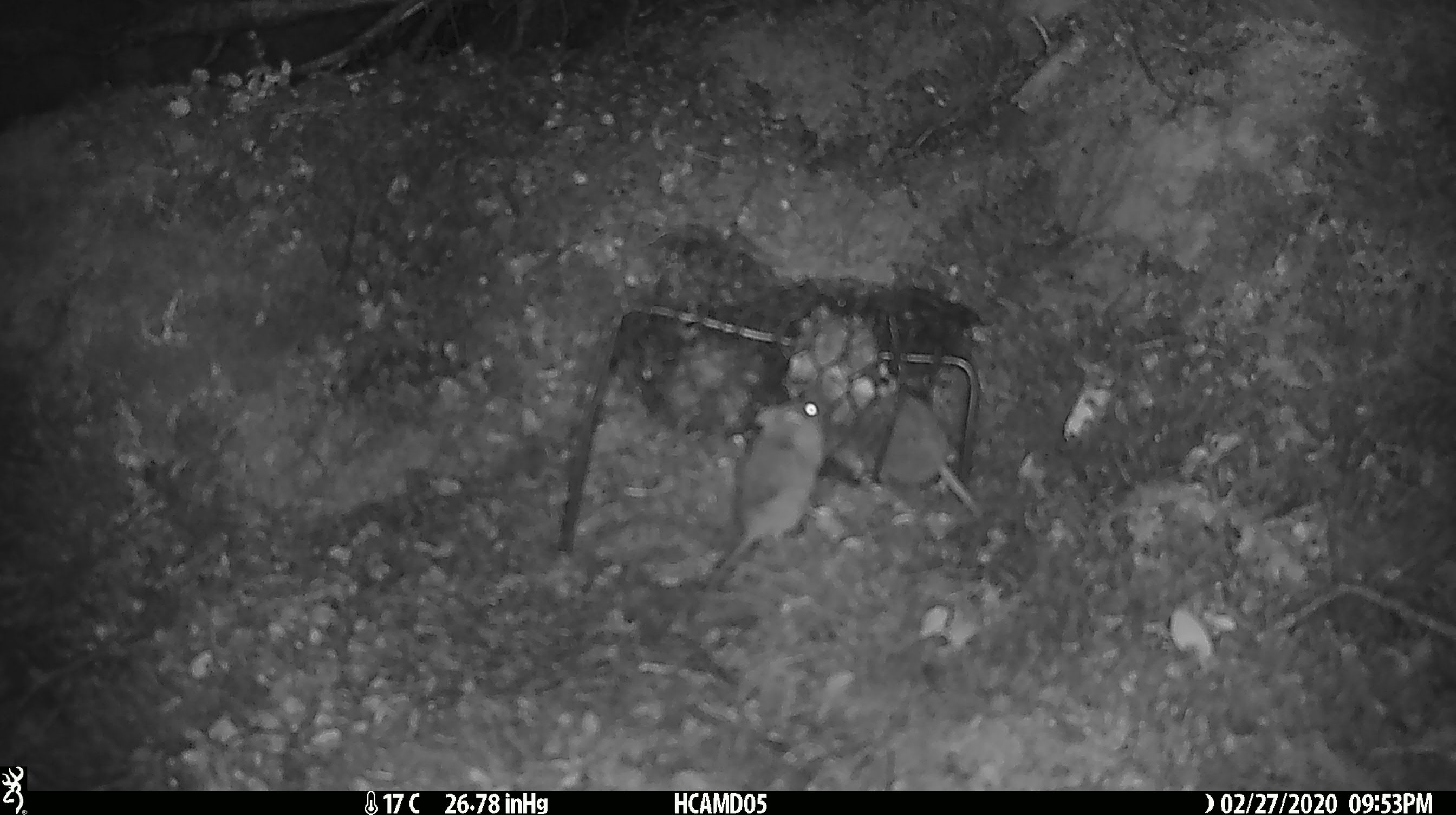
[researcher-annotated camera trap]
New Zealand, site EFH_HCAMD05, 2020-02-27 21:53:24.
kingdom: Animalia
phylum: Chordata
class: Mammalia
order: Rodentia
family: Muridae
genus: Mus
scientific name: Mus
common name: mouse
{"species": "mouse (Mus)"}